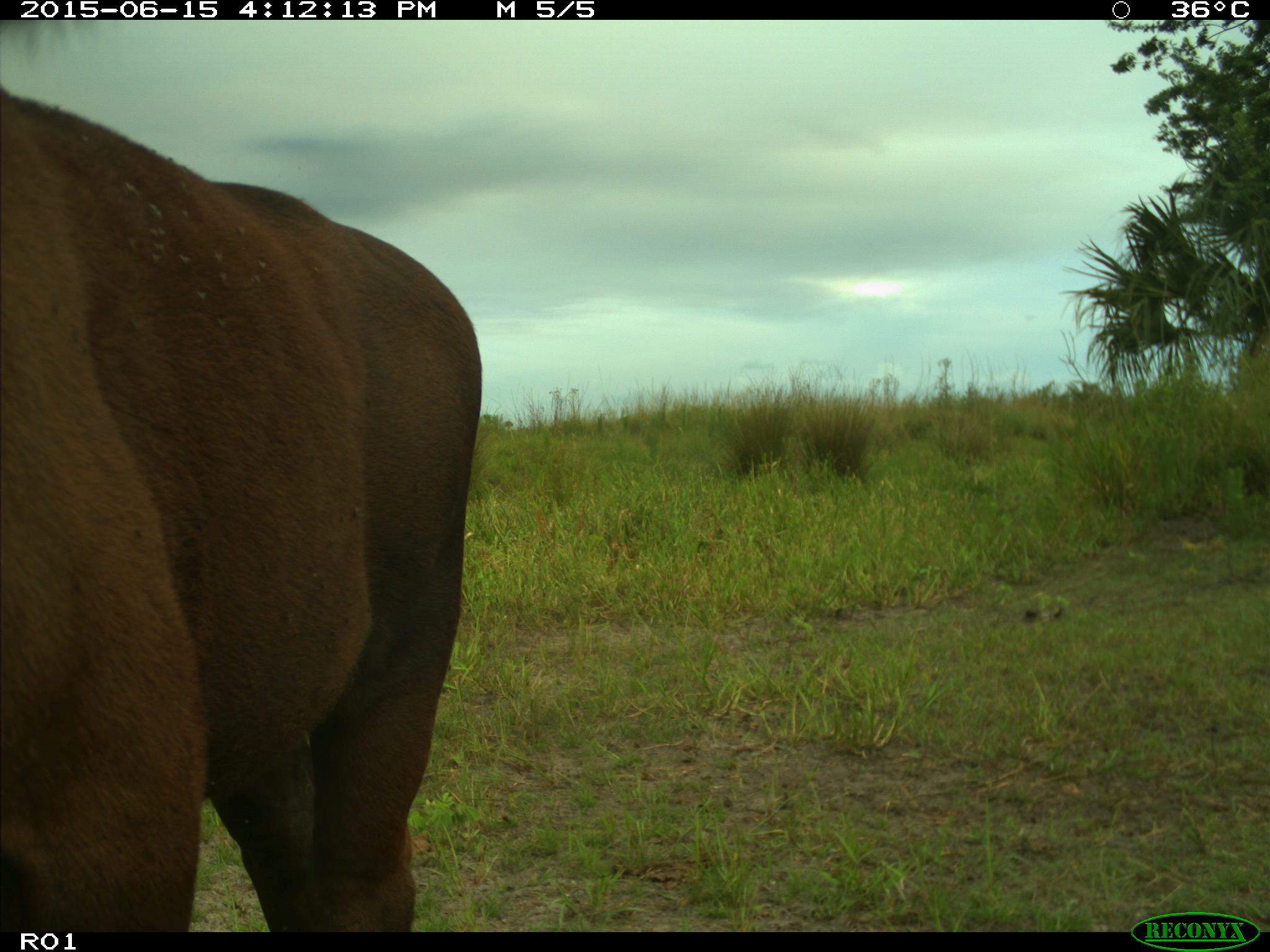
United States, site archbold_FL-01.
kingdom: Animalia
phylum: Chordata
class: Mammalia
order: Artiodactyla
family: Bovidae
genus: Bos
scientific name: Bos taurus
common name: domestic cow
Bos taurus (domestic cow).